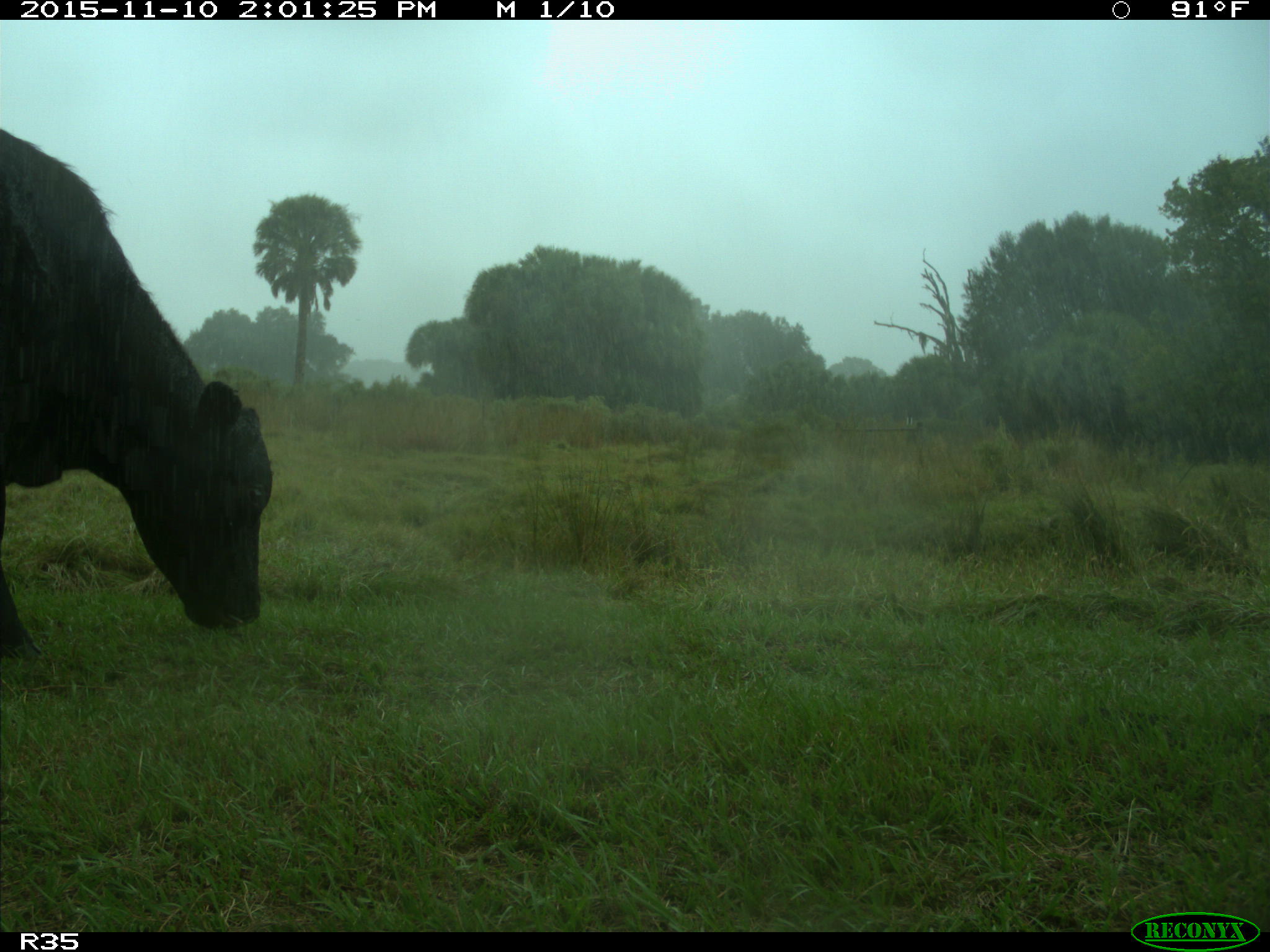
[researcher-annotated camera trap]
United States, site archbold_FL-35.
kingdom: Animalia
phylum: Chordata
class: Mammalia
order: Artiodactyla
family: Bovidae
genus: Bos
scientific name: Bos taurus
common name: domestic cow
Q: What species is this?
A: Bos taurus (domestic cow).